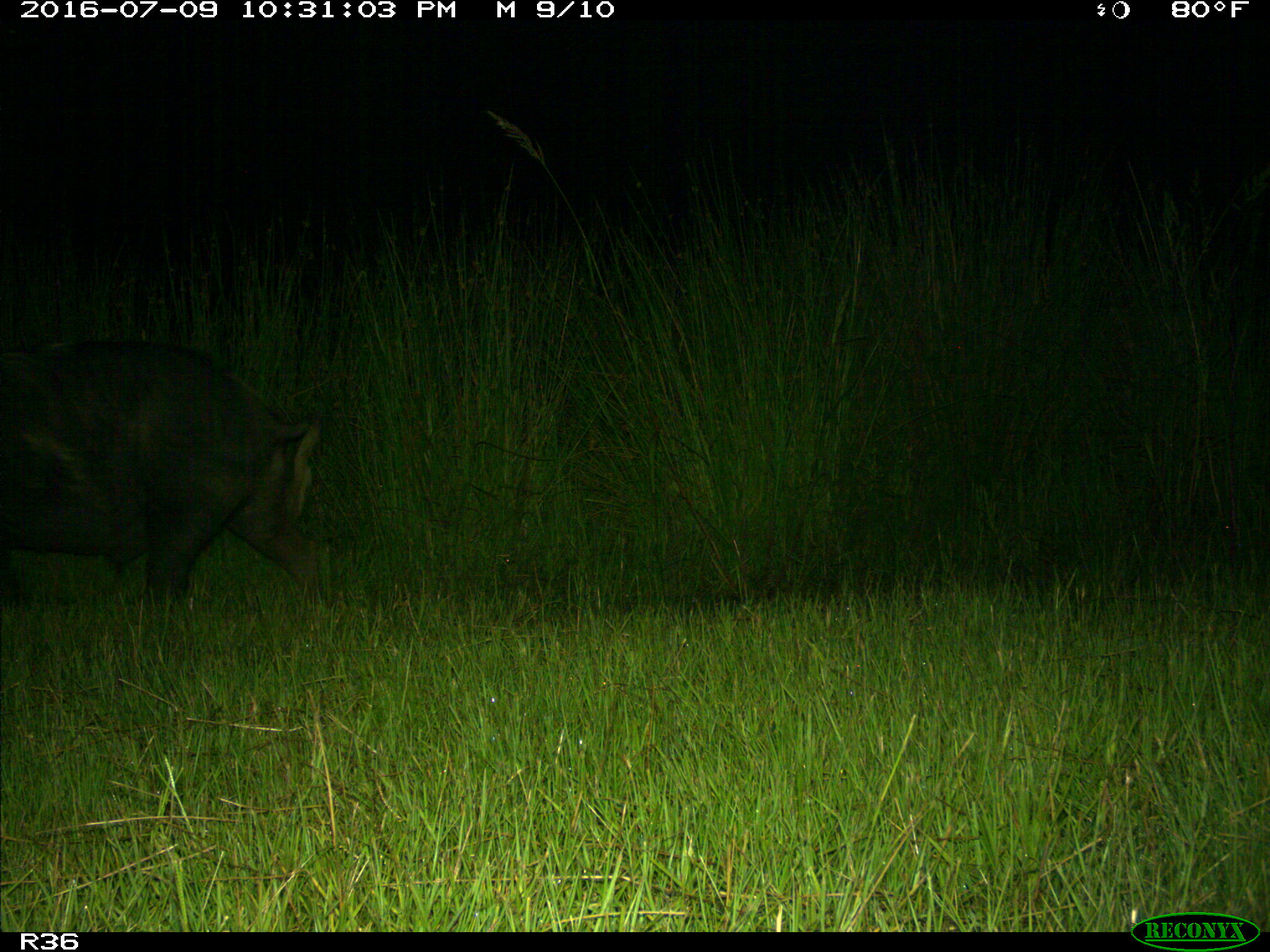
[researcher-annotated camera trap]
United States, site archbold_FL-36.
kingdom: Animalia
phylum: Chordata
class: Mammalia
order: Artiodactyla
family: Suidae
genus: Sus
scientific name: Sus scrofa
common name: wild boar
Sus scrofa (wild boar).